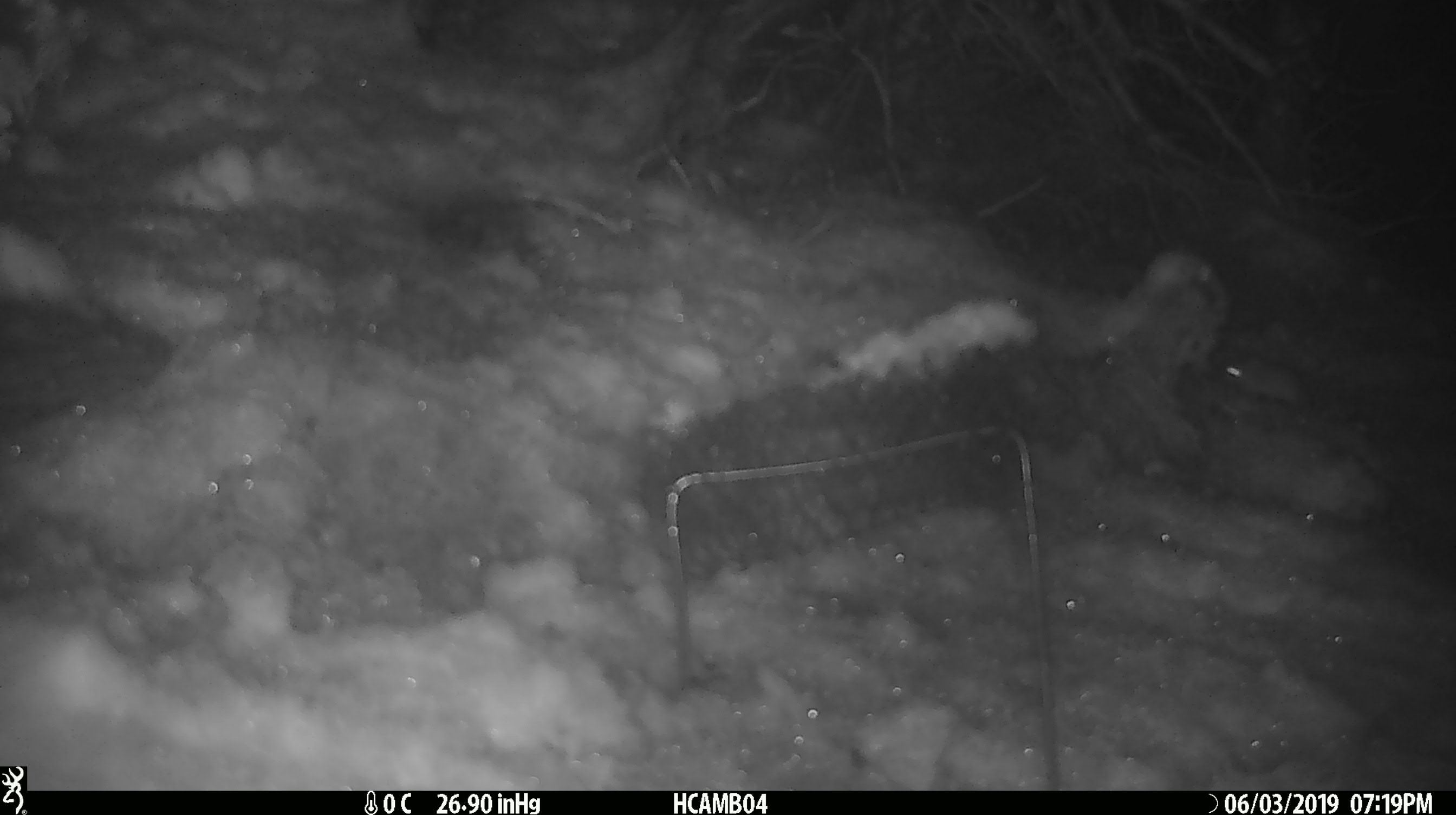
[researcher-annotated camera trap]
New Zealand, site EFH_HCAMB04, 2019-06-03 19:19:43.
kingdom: Animalia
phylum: Chordata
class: Mammalia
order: Rodentia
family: Muridae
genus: Mus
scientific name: Mus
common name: mouse